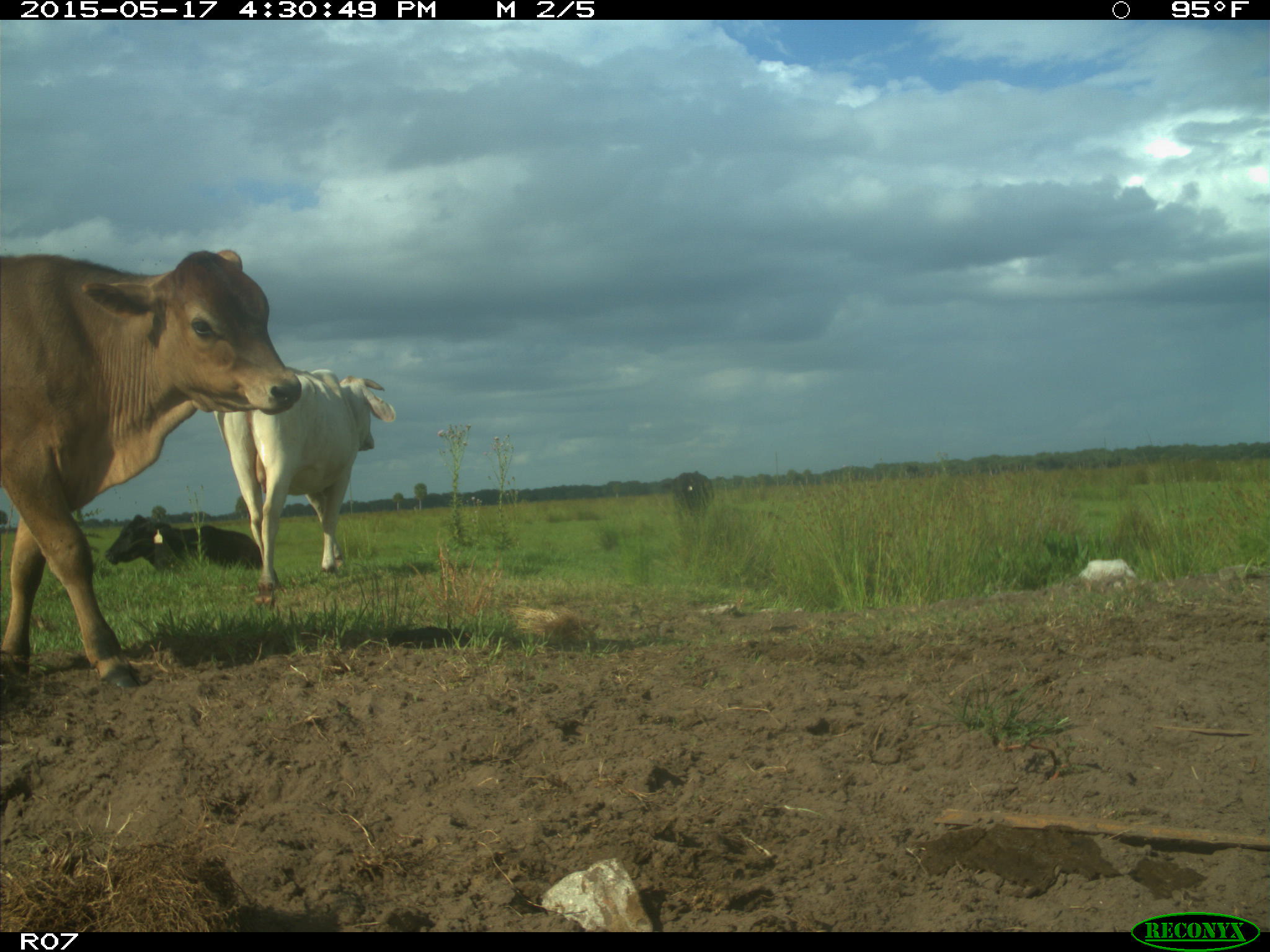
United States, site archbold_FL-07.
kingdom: Animalia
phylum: Chordata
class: Mammalia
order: Artiodactyla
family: Bovidae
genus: Bos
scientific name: Bos taurus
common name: domestic cow